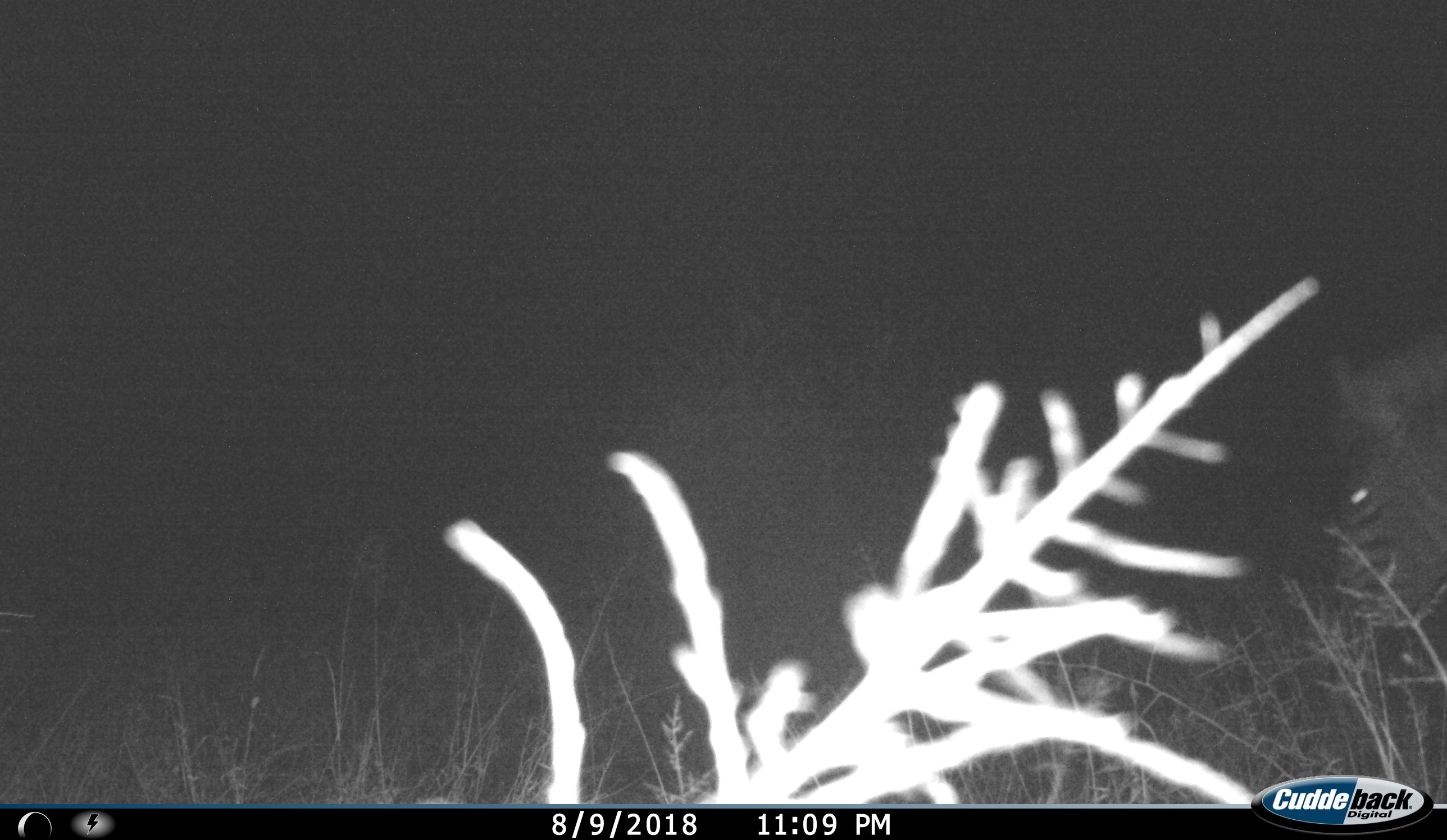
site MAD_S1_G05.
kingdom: Animalia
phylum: Chordata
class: Mammalia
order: Perissodactyla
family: Equidae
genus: Equus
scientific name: Equus quagga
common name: plains zebra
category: zebraplains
Zebraplains (plains zebra) (Equus quagga), count 1. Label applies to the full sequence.